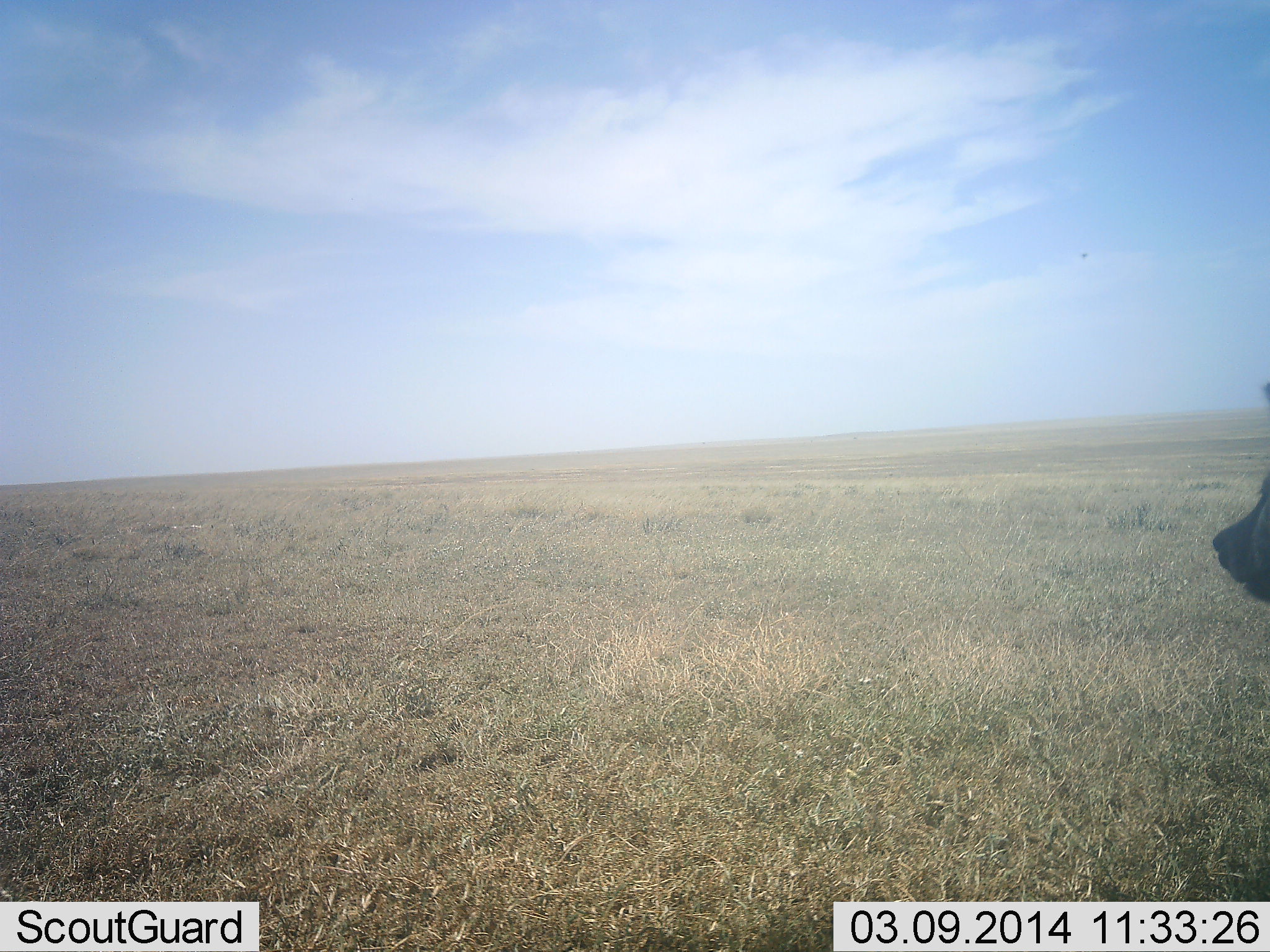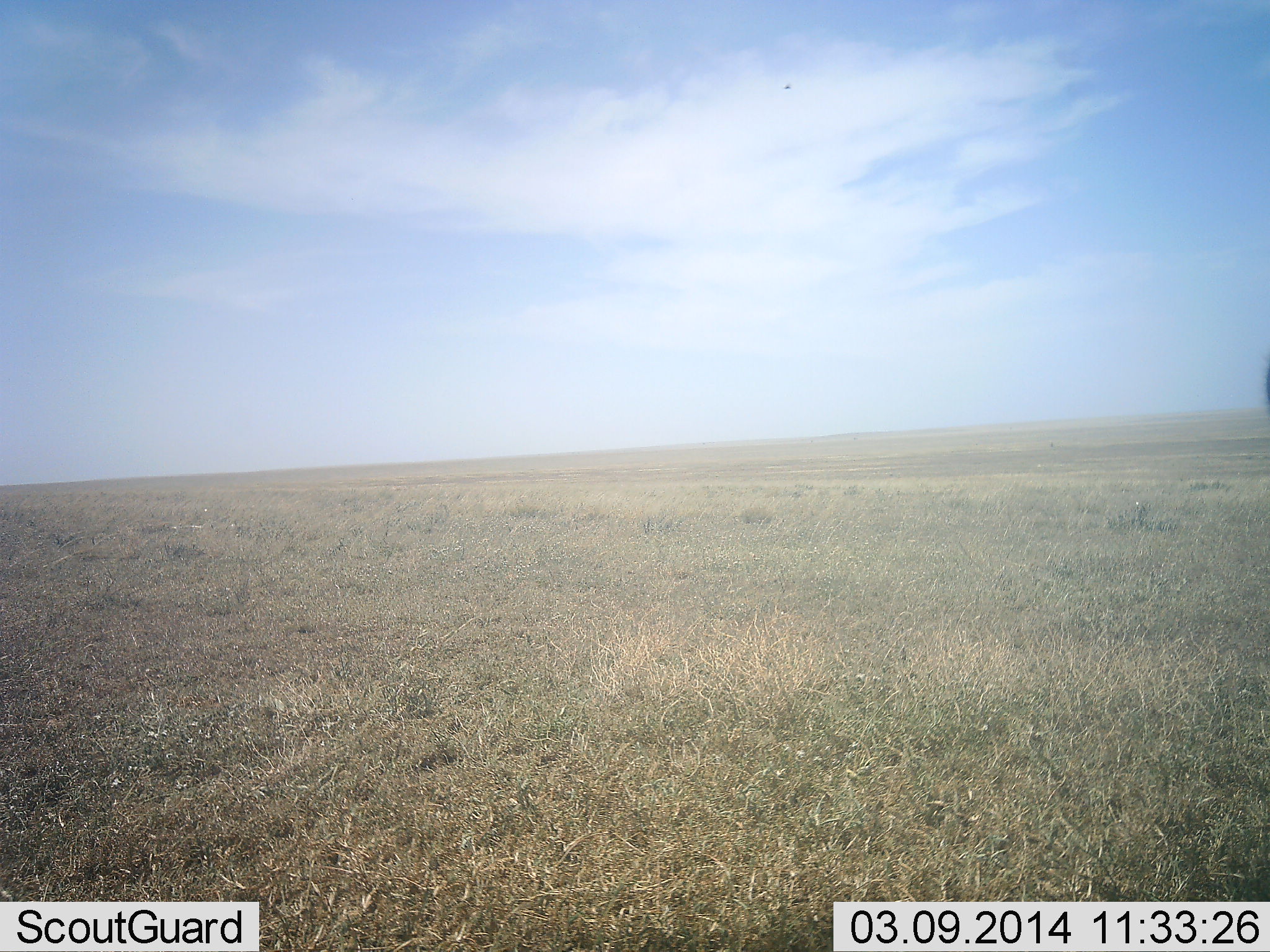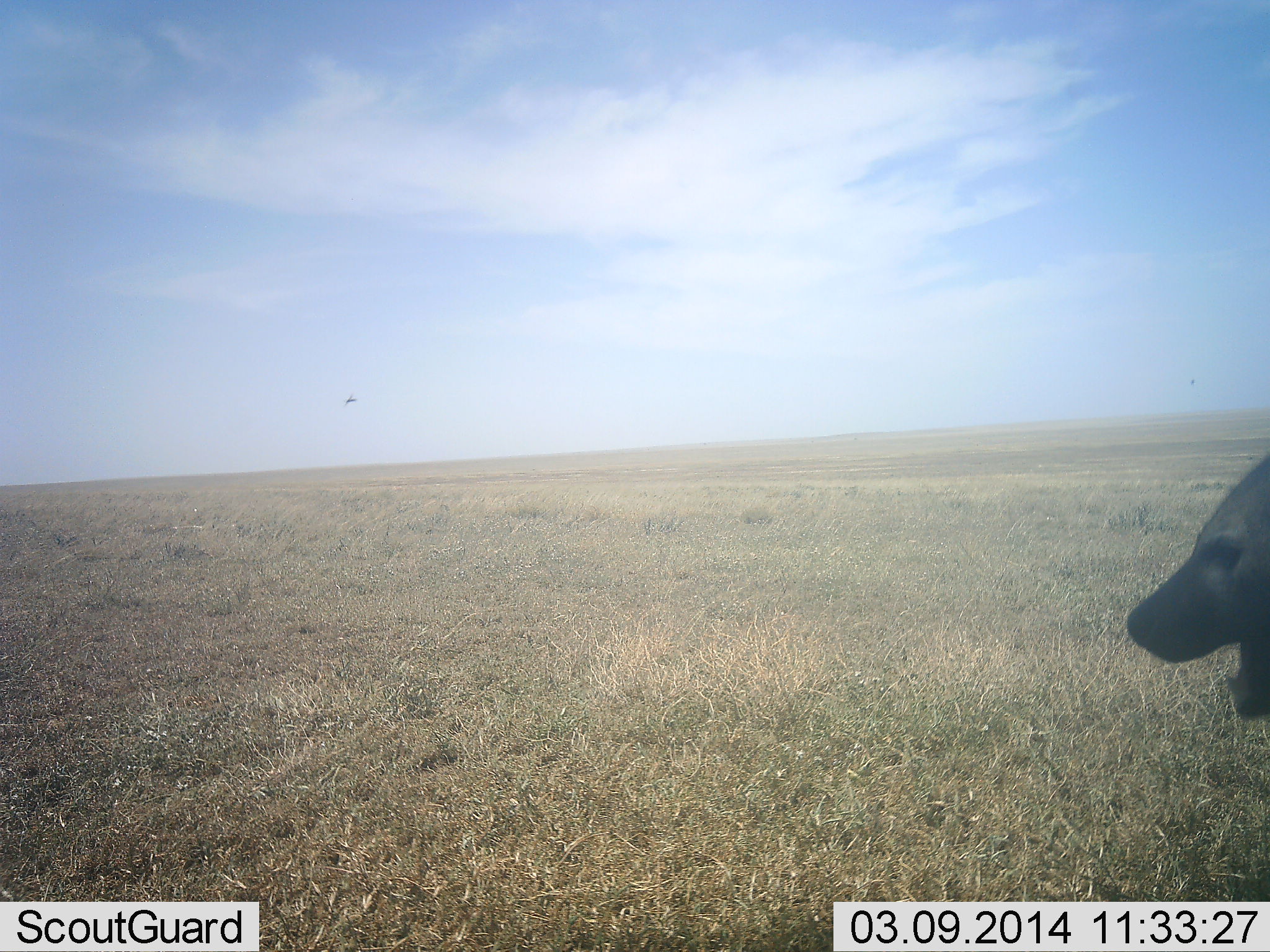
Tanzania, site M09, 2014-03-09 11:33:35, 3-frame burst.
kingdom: Animalia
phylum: Chordata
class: Mammalia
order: Carnivora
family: Hyaenidae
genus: Crocuta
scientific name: Crocuta crocuta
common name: spotted hyena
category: hyenaspotted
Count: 1.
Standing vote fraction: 60%.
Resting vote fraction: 0%.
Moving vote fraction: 50%.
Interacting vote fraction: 0%.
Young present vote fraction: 0%.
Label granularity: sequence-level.